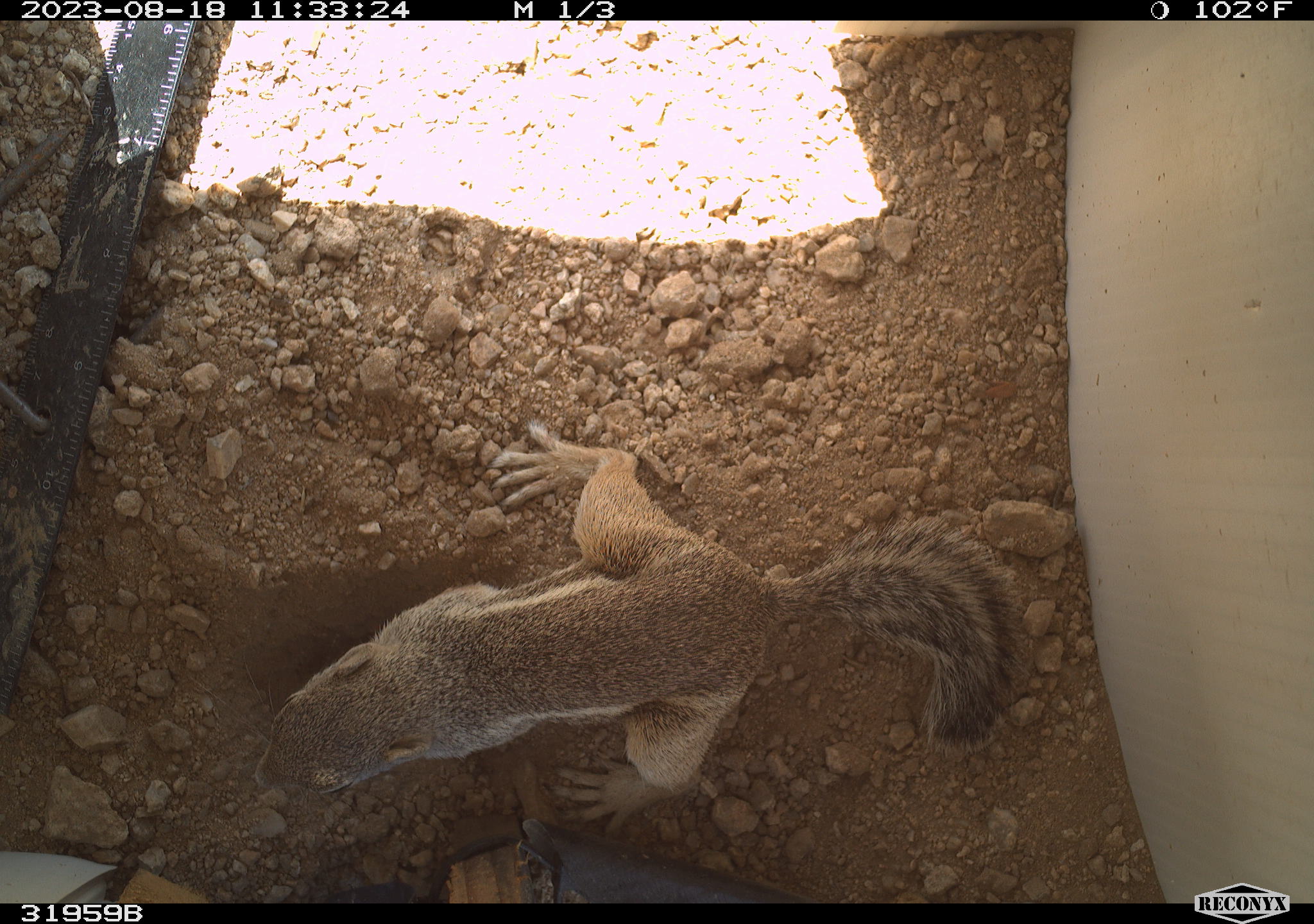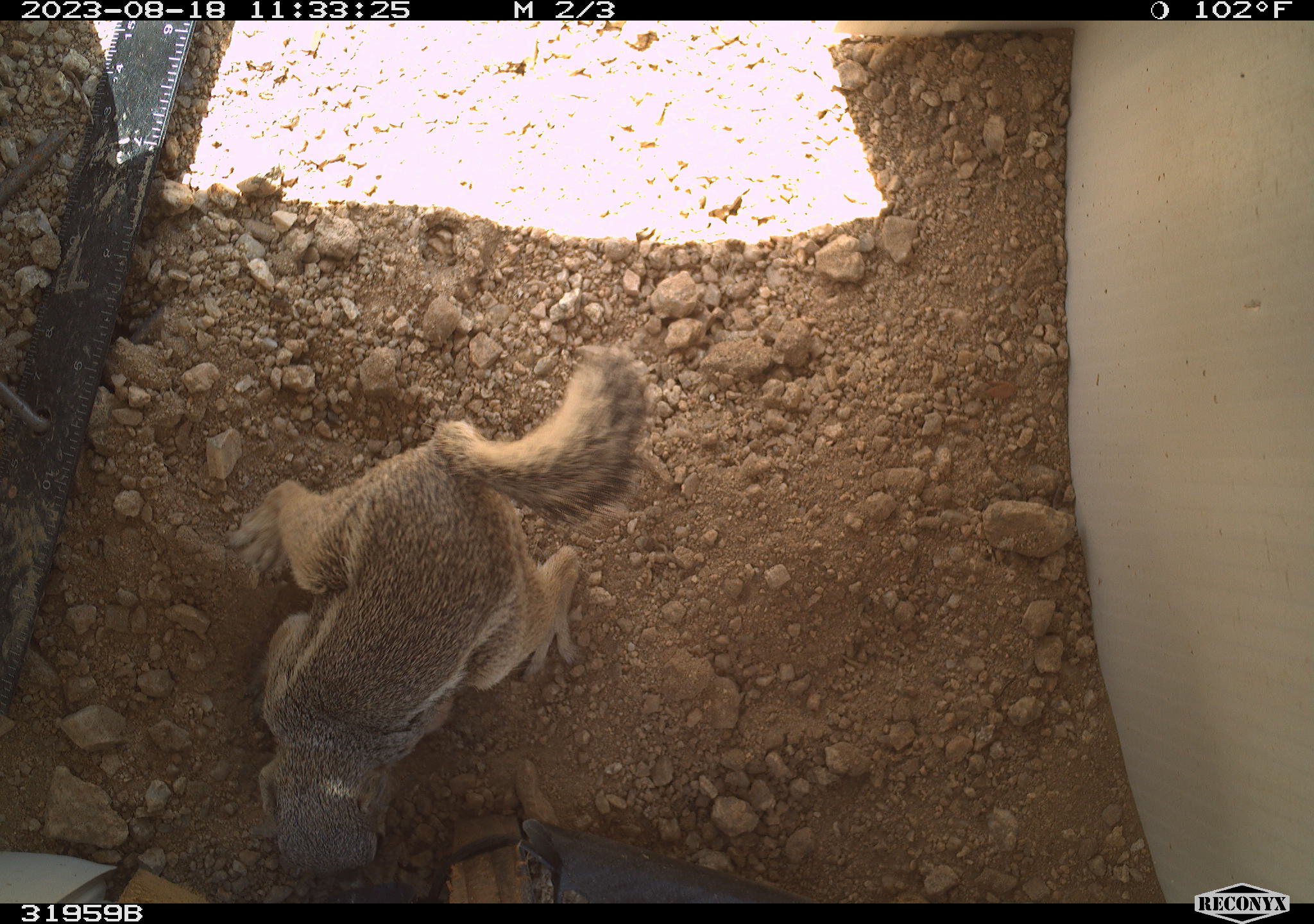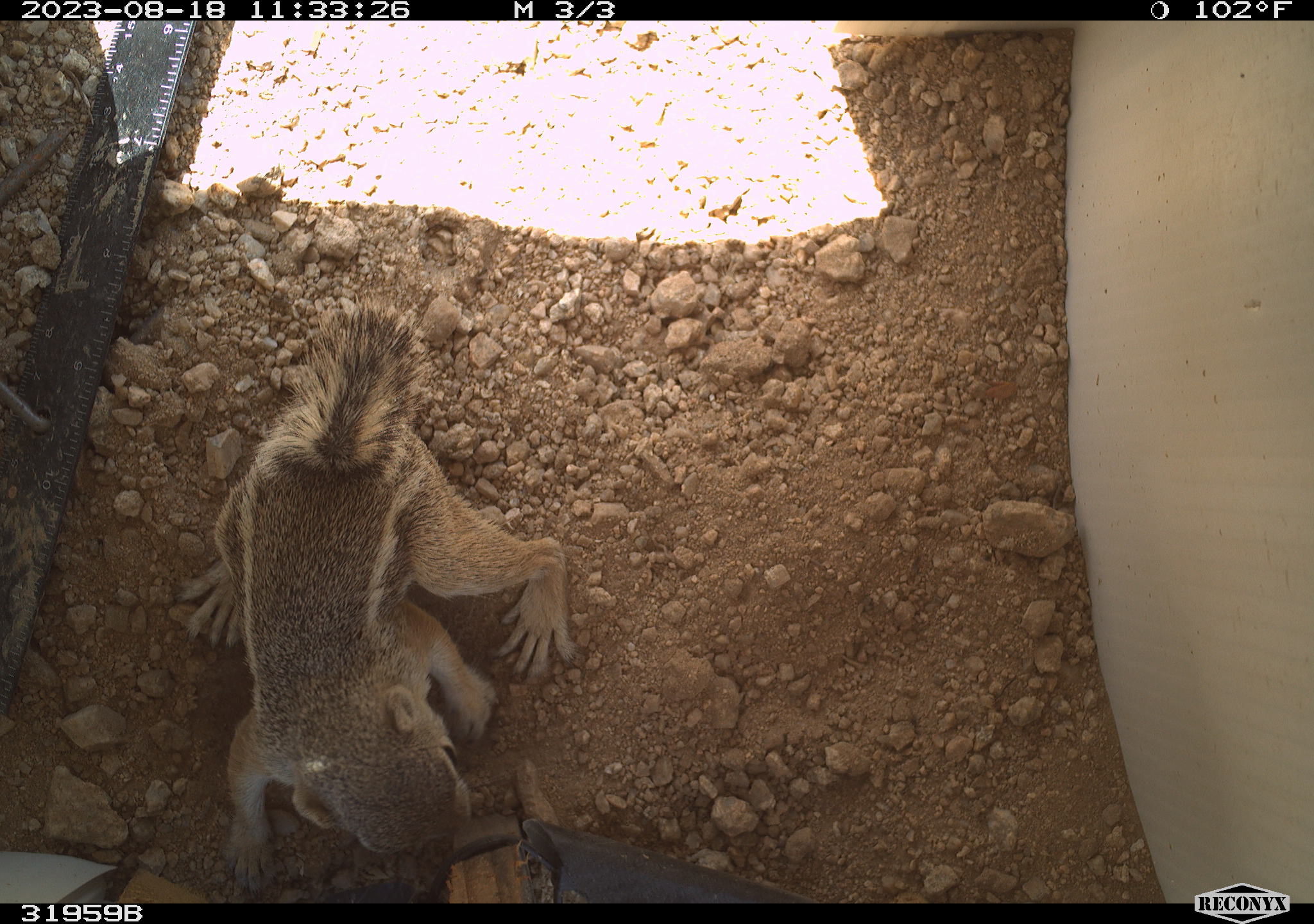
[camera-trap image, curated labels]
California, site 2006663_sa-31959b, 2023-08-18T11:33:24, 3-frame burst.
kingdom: Animalia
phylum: Chordata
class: Mammalia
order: Rodentia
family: Sciuridae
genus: Ammospermophilus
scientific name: Ammospermophilus leucurus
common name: white-tailed antelope squirrel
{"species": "white-tailed antelope squirrel (Ammospermophilus leucurus)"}